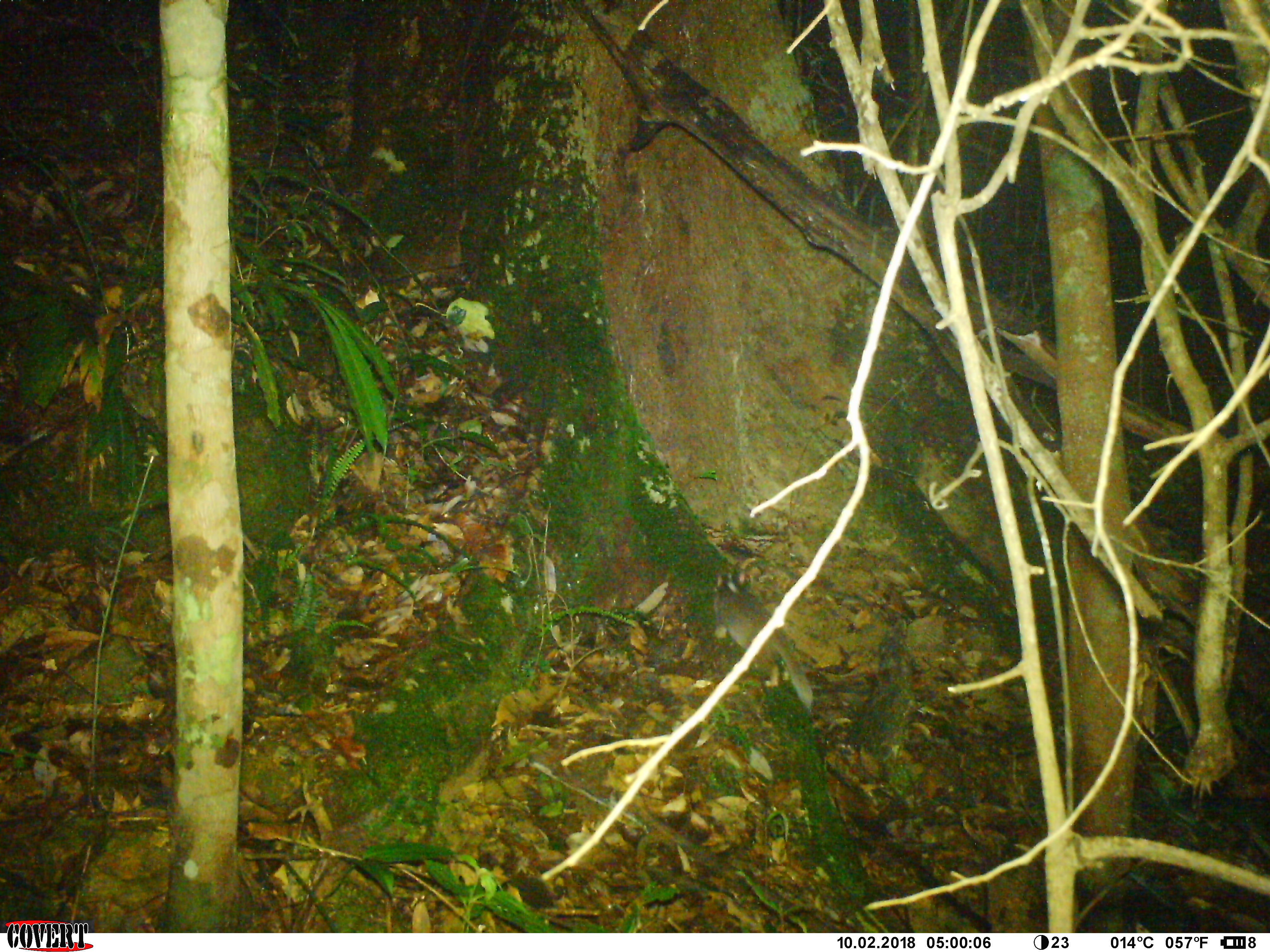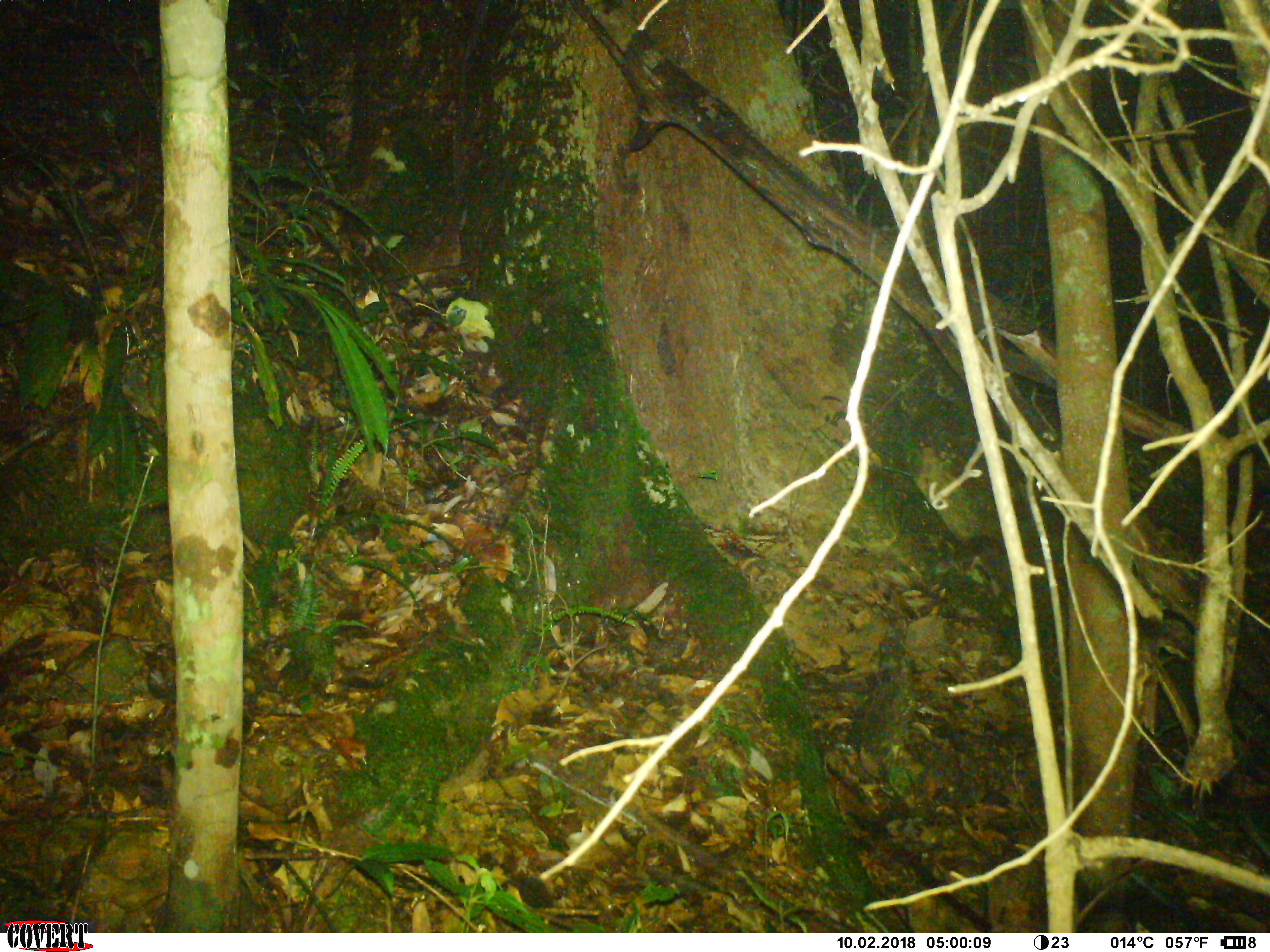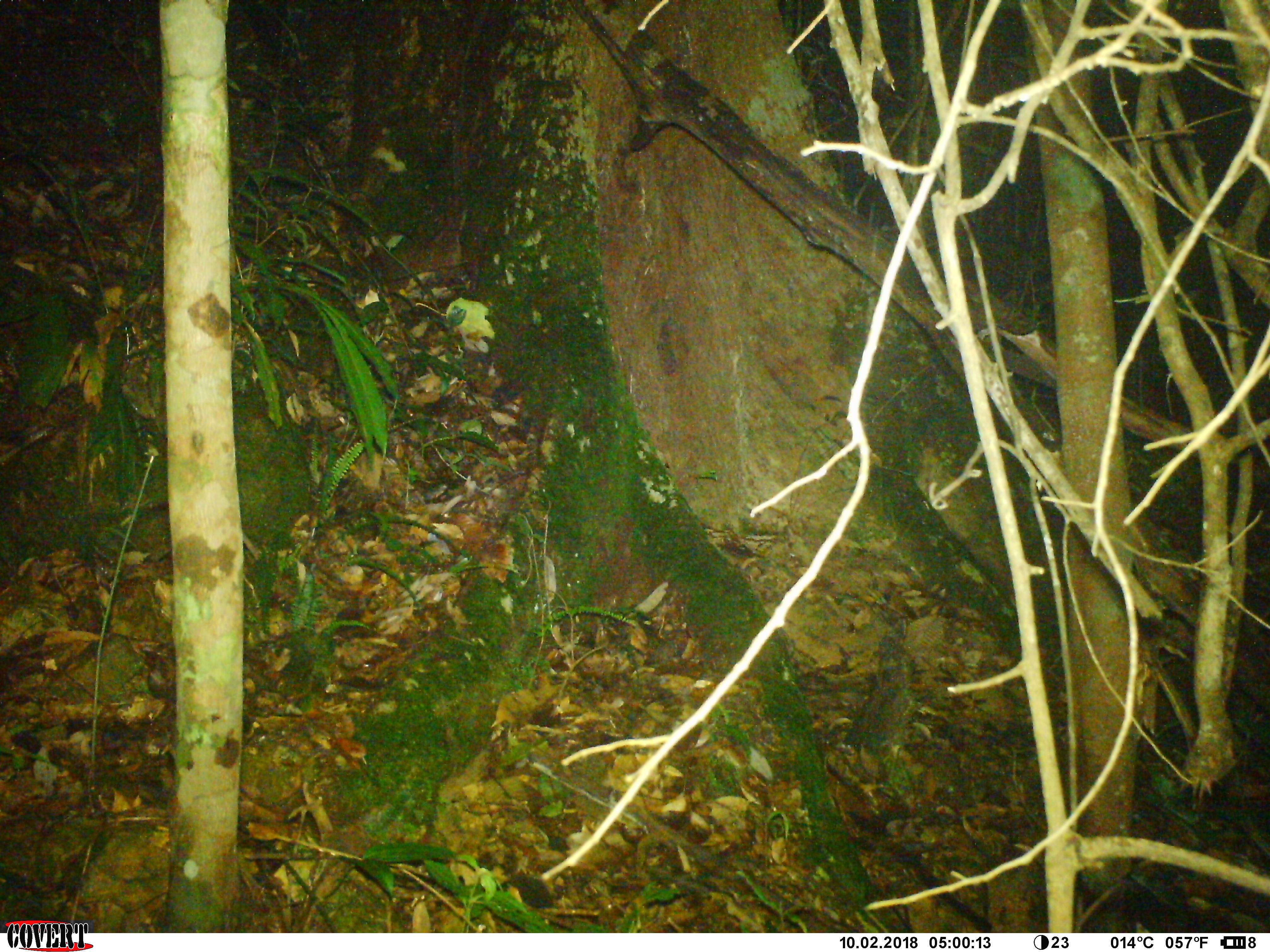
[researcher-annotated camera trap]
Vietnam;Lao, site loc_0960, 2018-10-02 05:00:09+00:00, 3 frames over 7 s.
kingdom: Animalia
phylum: Chordata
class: Mammalia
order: Carnivora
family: Mustelidae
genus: Melogale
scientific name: Melogale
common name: ferret badger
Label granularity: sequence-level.